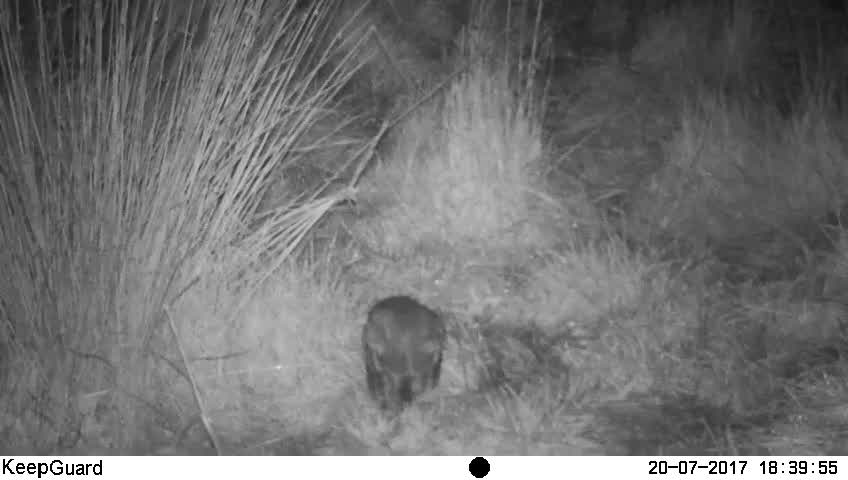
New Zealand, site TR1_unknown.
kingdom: Animalia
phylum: Chordata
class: Aves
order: Strigiformes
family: Strigidae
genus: Ninox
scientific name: Ninox novaeseelandiae novaeseelandiae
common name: morepork